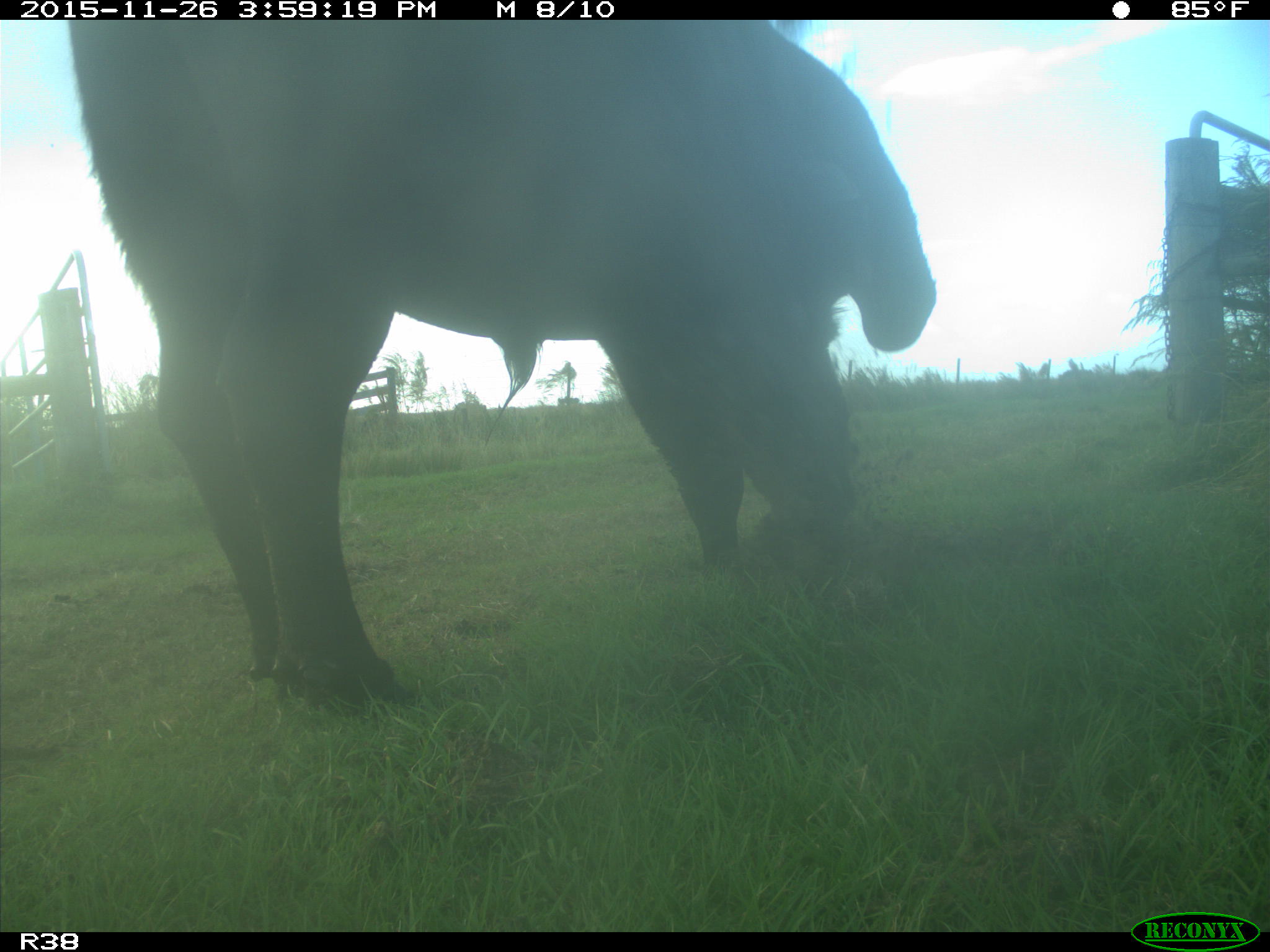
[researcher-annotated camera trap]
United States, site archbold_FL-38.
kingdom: Animalia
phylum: Chordata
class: Mammalia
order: Artiodactyla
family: Bovidae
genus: Bos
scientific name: Bos taurus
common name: domestic cow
Bos taurus (domestic cow).